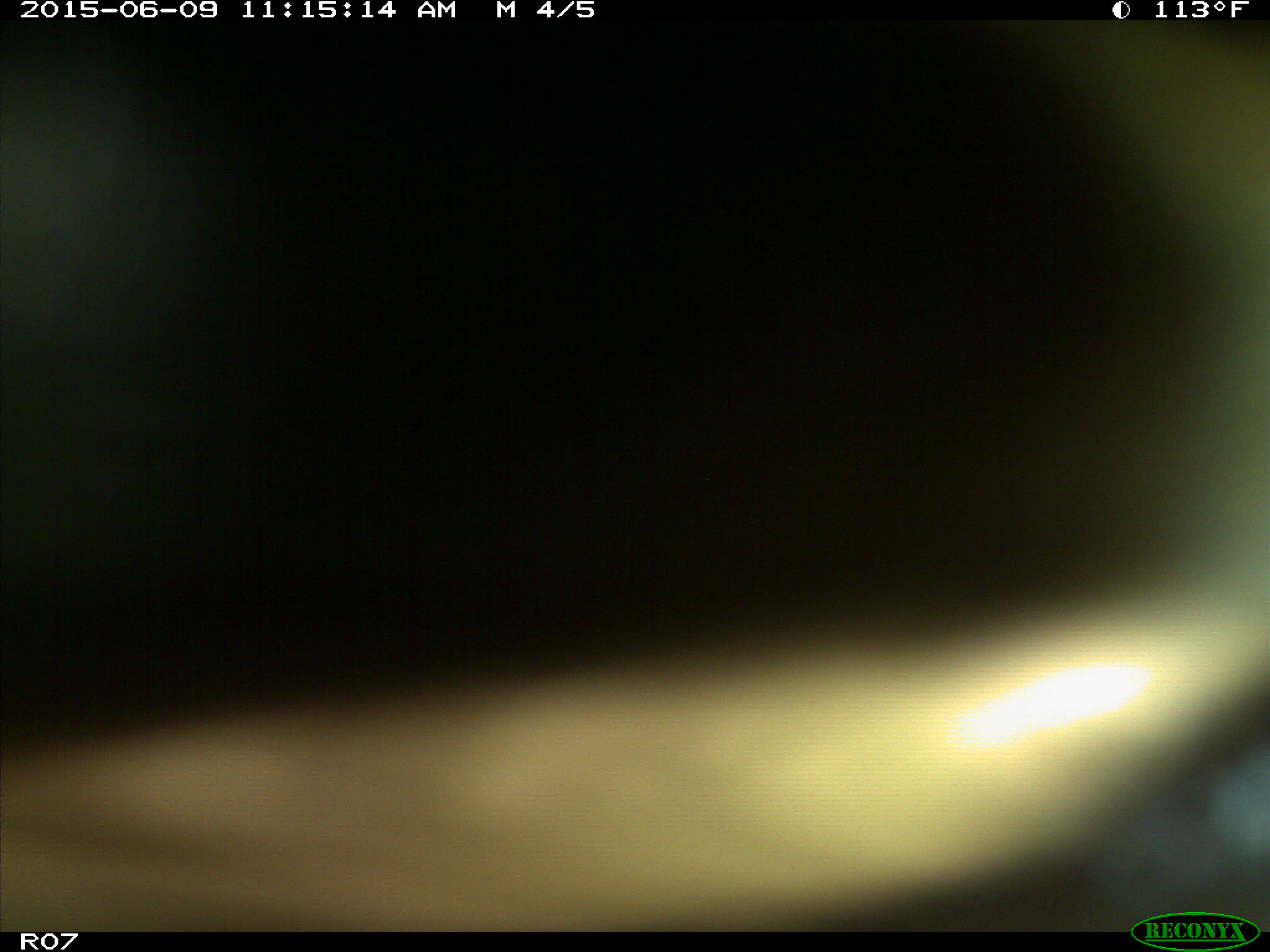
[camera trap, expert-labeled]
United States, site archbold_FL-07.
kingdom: Animalia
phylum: Chordata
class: Mammalia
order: Artiodactyla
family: Bovidae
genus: Bos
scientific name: Bos taurus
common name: domestic cow